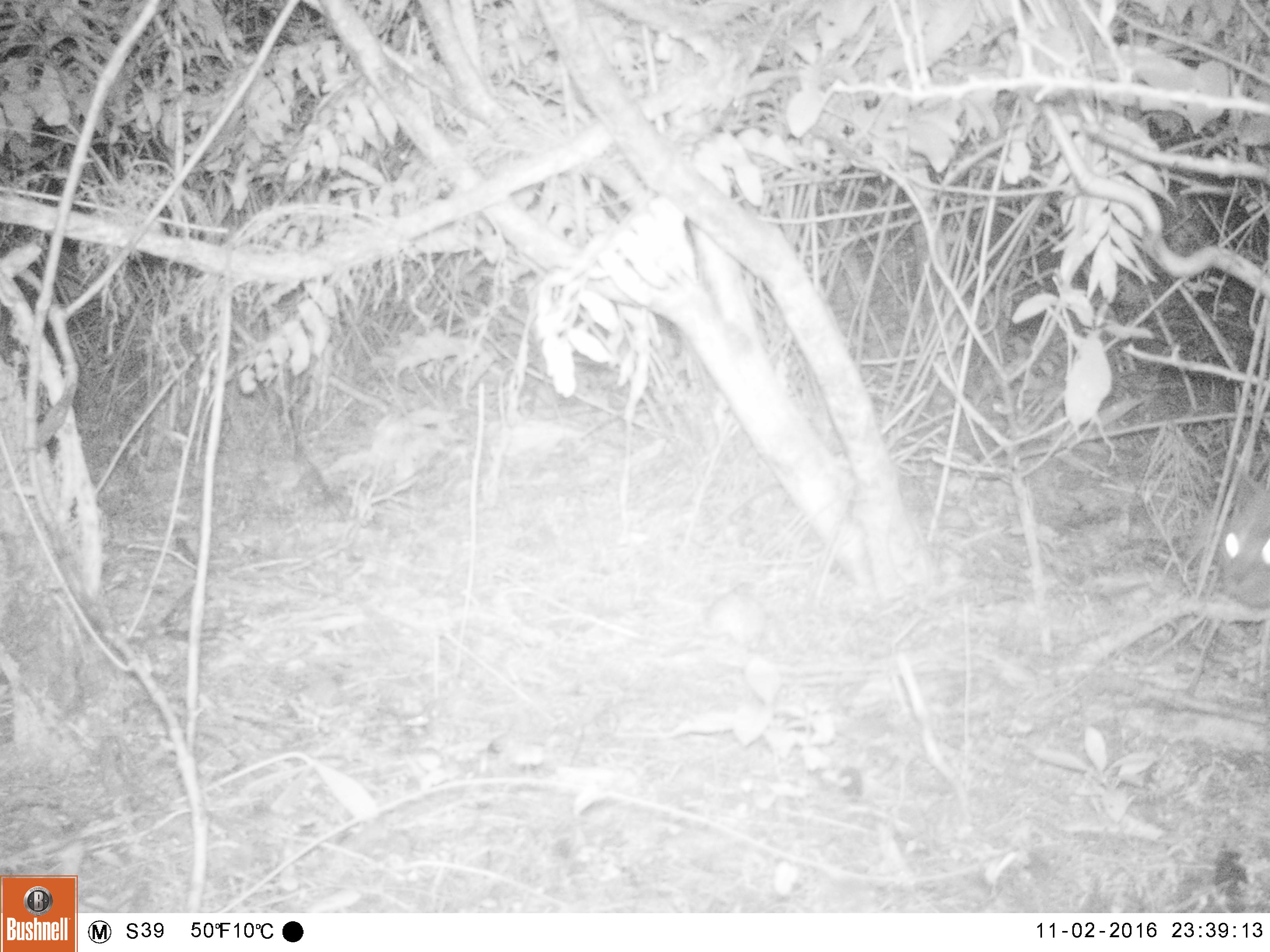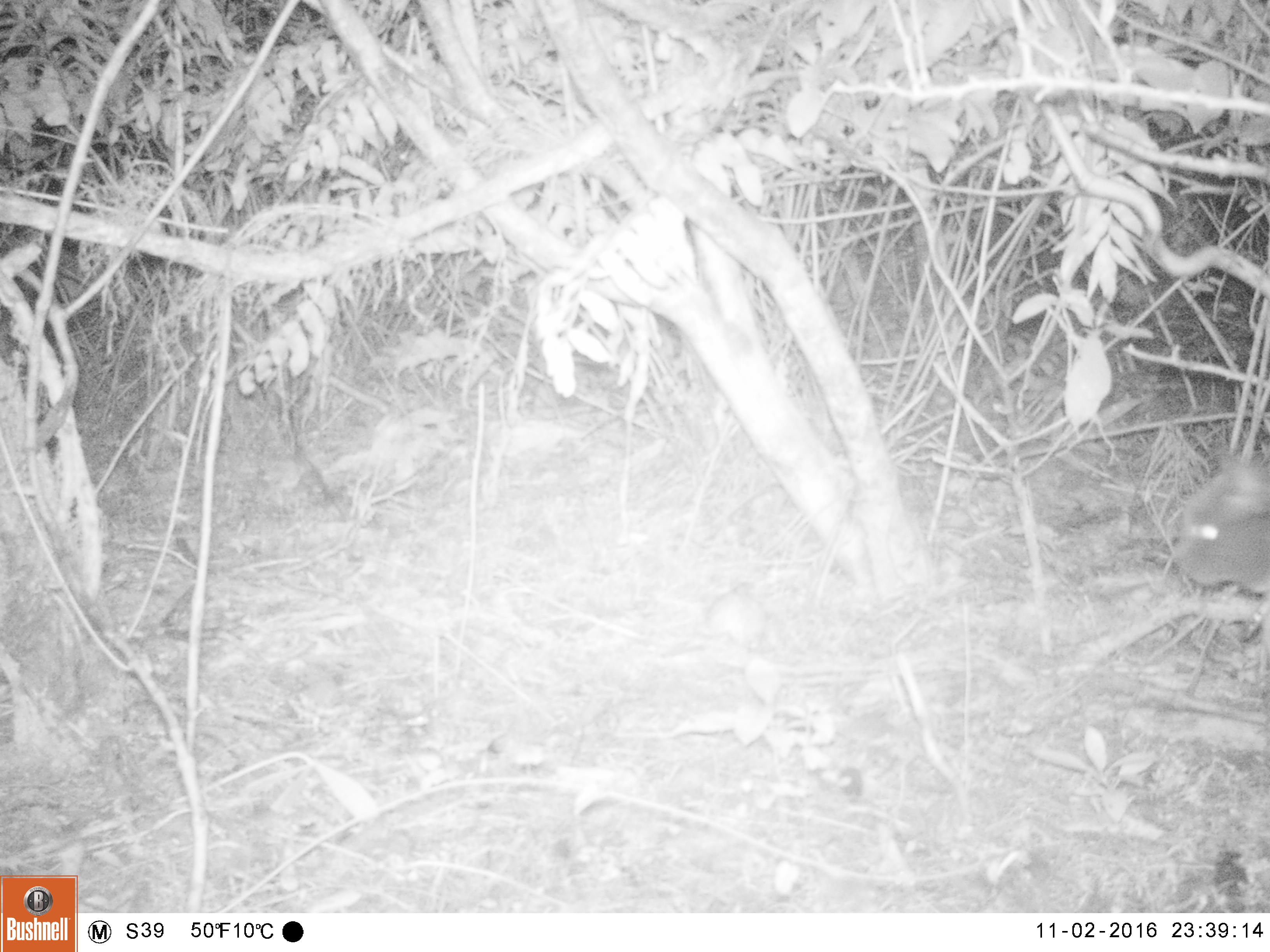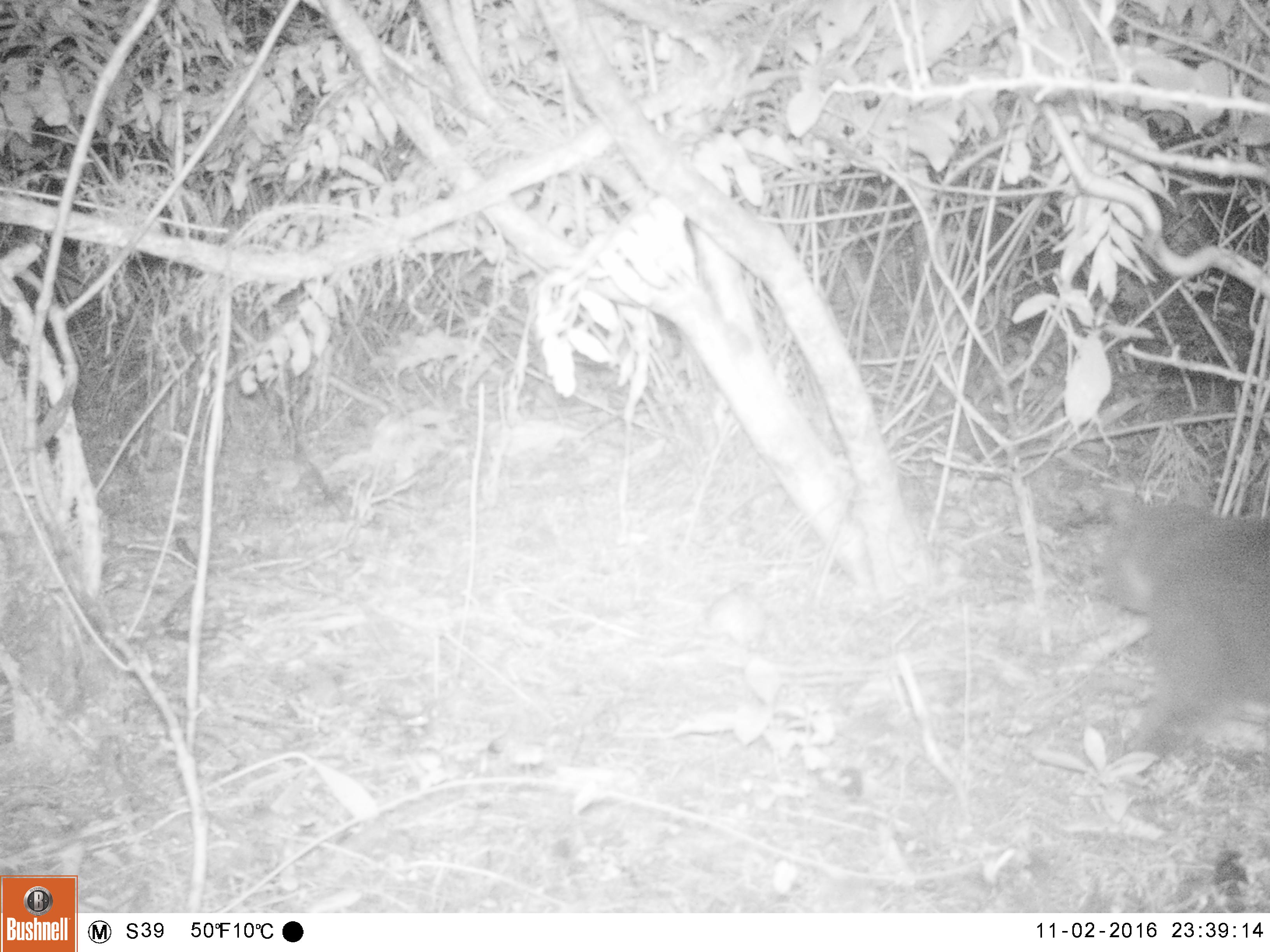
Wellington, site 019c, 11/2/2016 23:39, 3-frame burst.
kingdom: Animalia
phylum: Chordata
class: Mammalia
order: Carnivora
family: Felidae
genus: Felis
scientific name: Felis catus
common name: cat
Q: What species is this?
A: Cat (Felis catus).